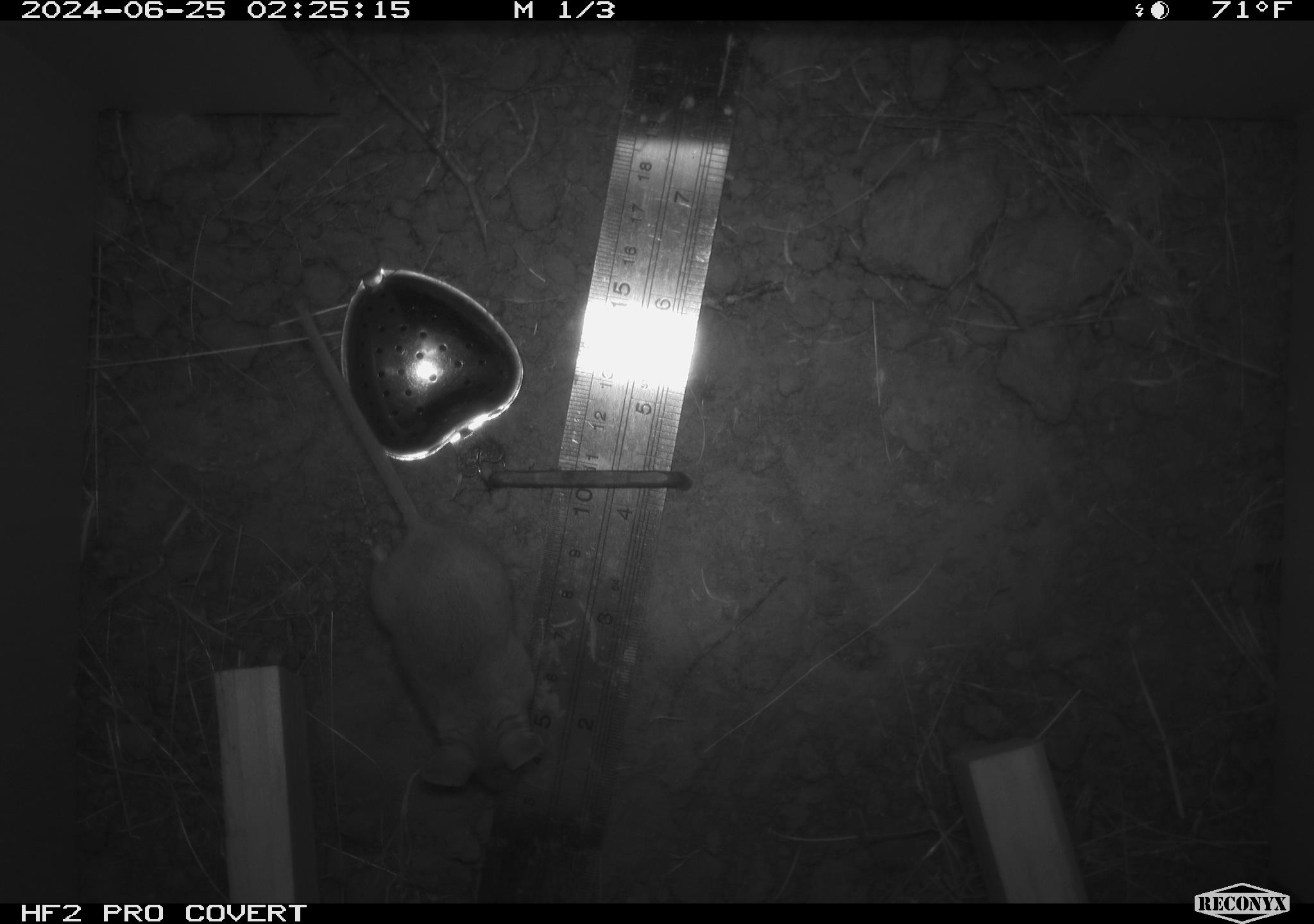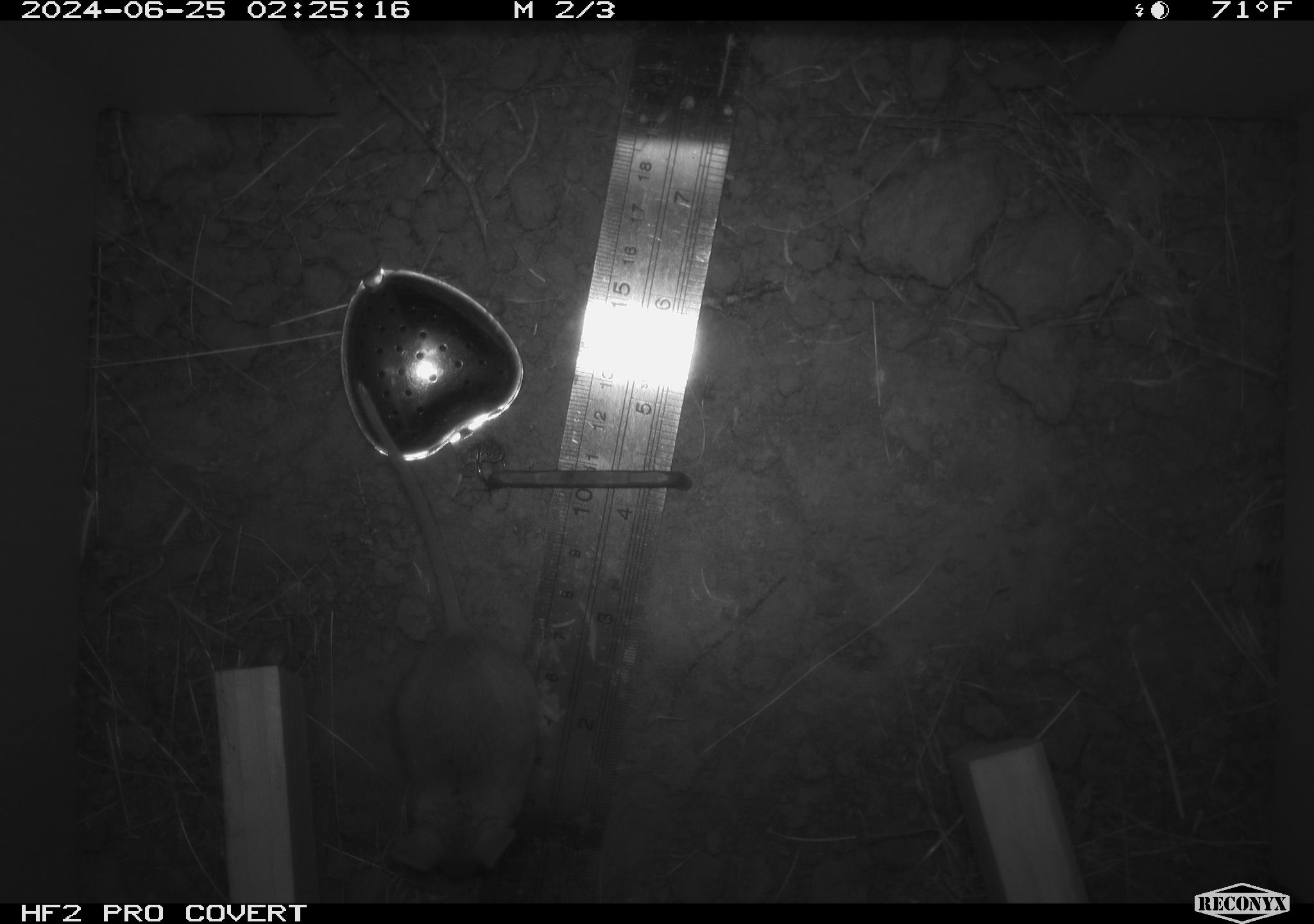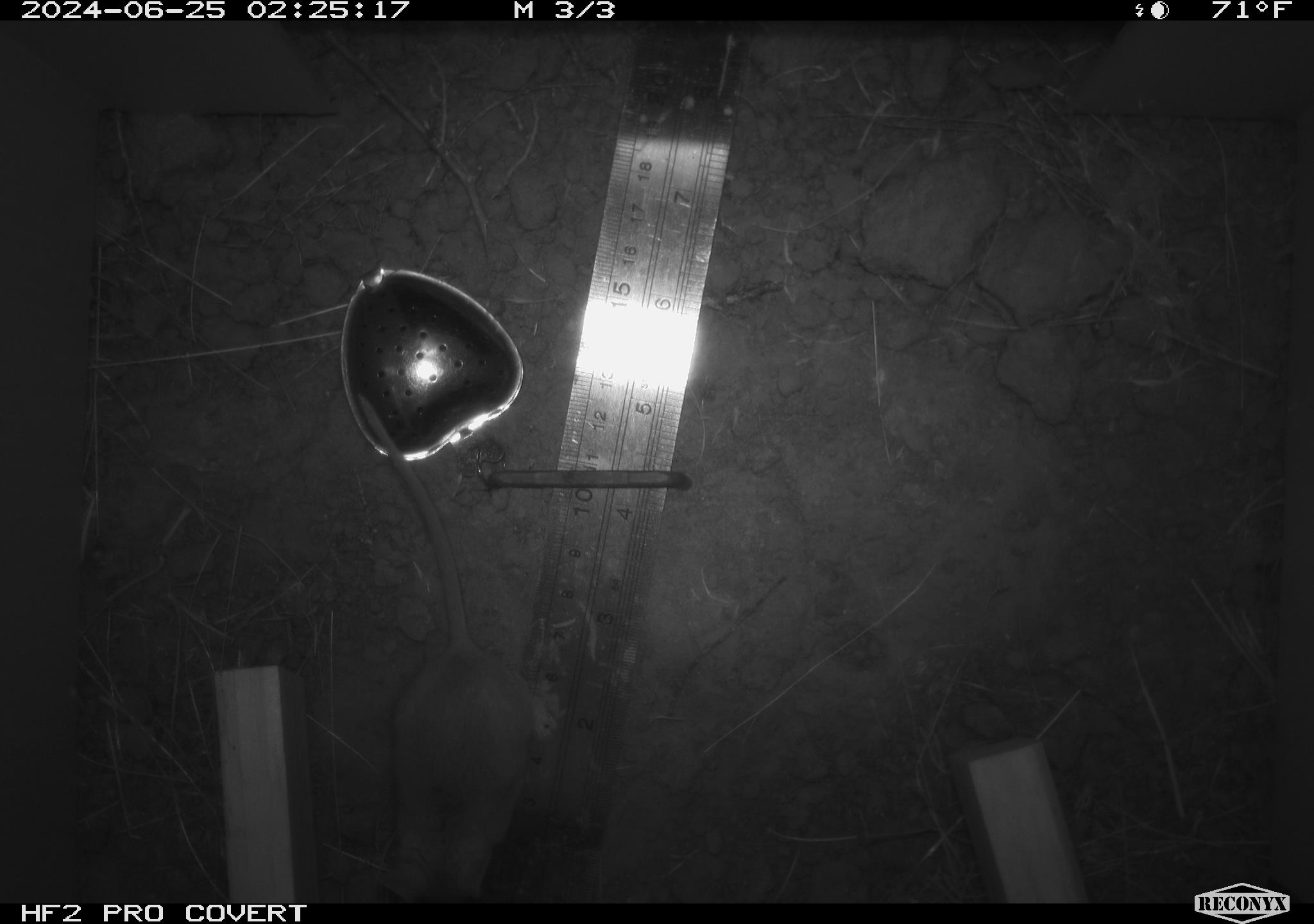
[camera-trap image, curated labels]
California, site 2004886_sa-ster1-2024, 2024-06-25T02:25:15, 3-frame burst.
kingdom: Animalia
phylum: Chordata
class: Mammalia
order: Rodentia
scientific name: Rodentia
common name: mouse species